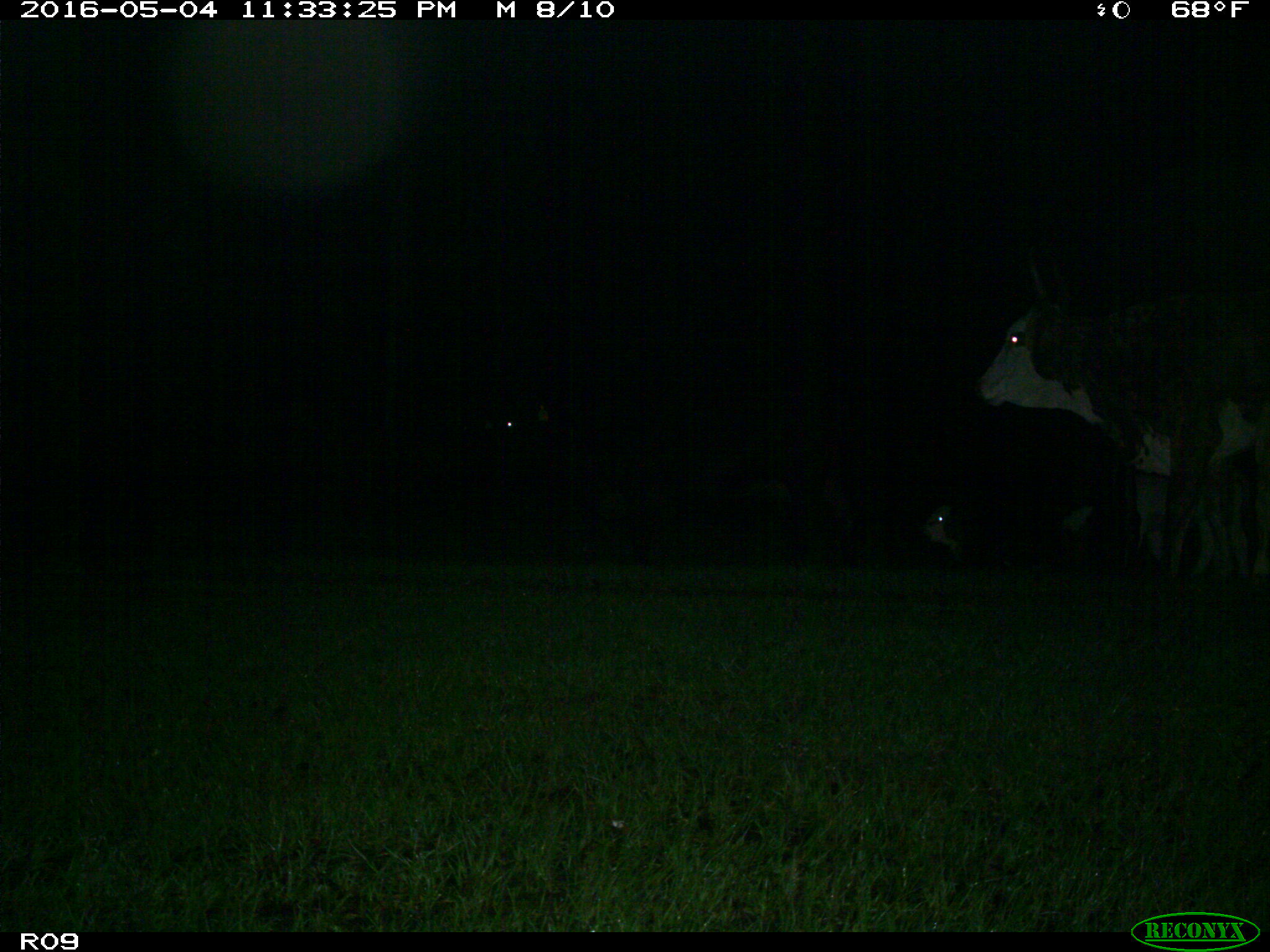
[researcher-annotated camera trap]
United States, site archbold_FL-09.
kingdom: Animalia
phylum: Chordata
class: Mammalia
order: Artiodactyla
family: Bovidae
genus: Bos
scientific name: Bos taurus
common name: domestic cow